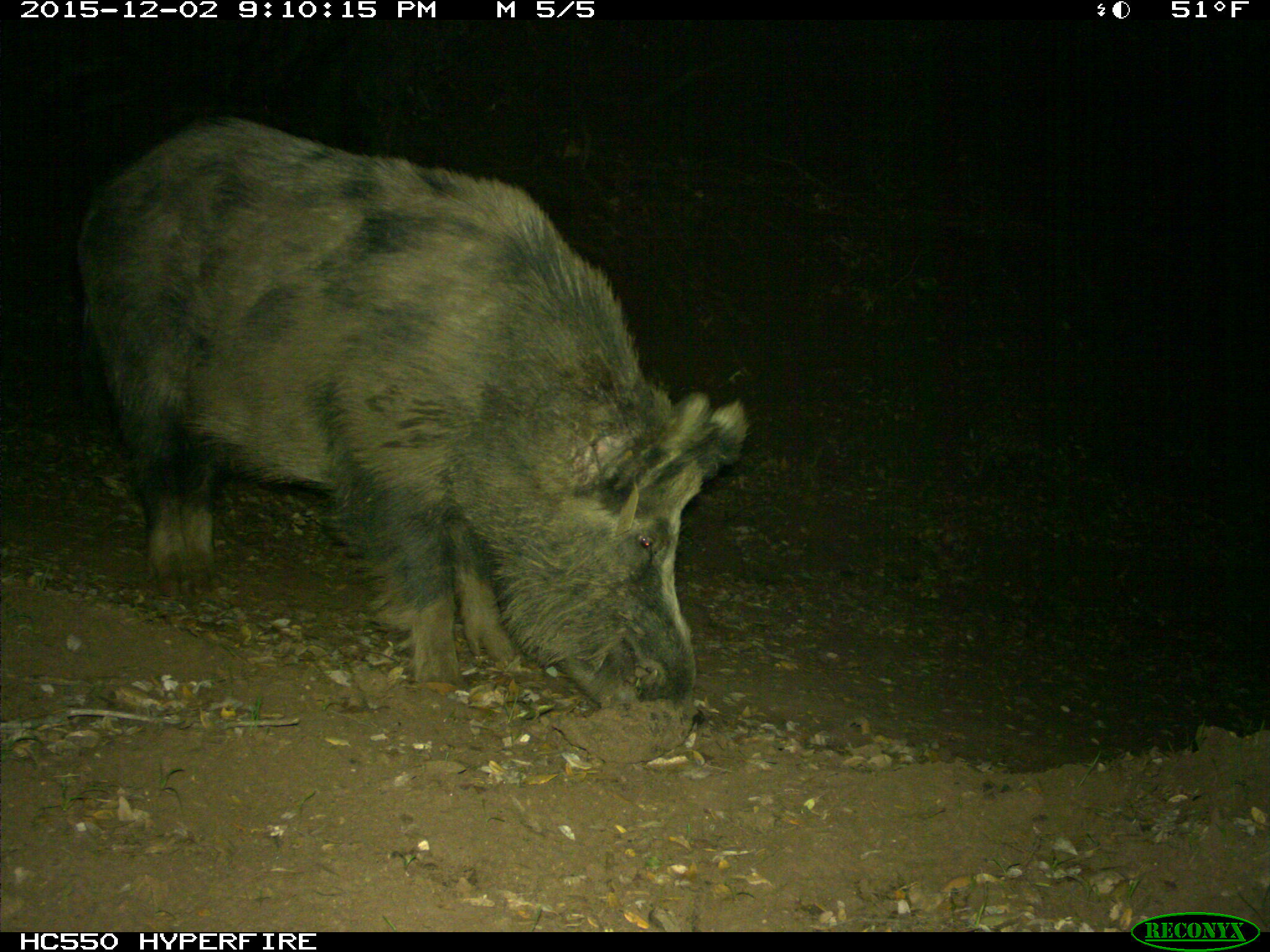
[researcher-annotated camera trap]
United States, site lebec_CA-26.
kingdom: Animalia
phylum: Chordata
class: Mammalia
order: Artiodactyla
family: Suidae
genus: Sus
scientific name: Sus scrofa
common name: wild boar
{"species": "Sus scrofa (wild boar)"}